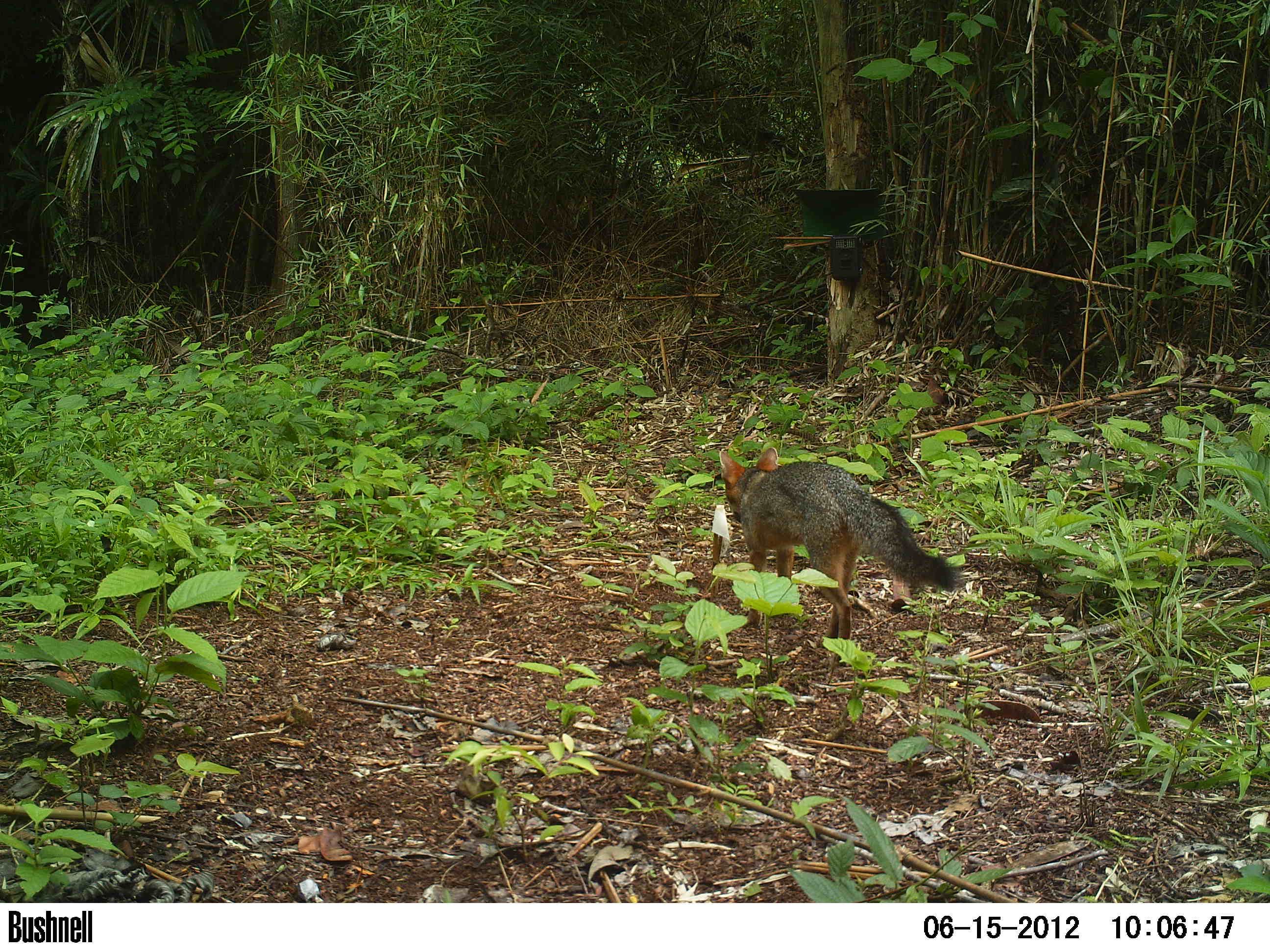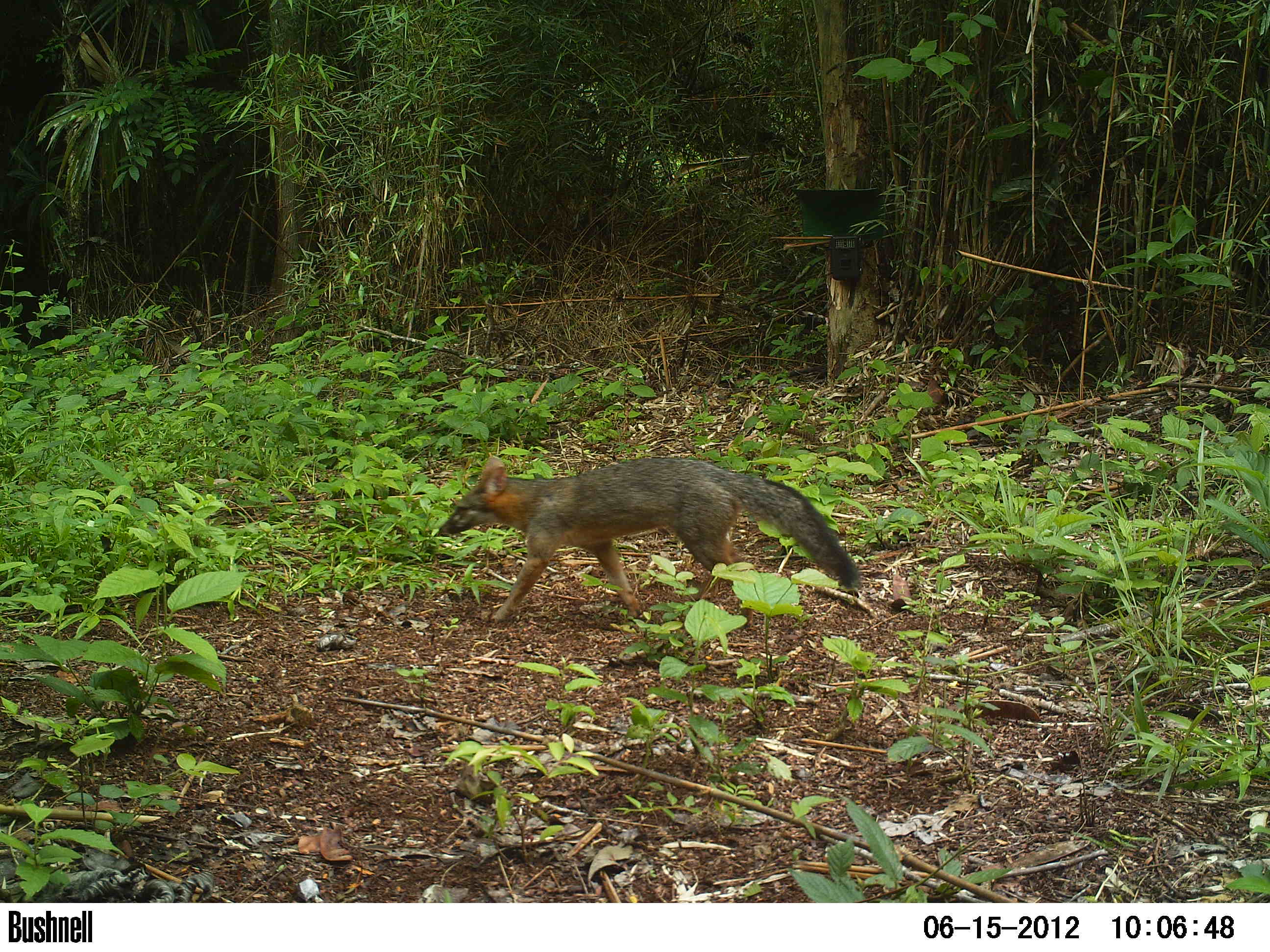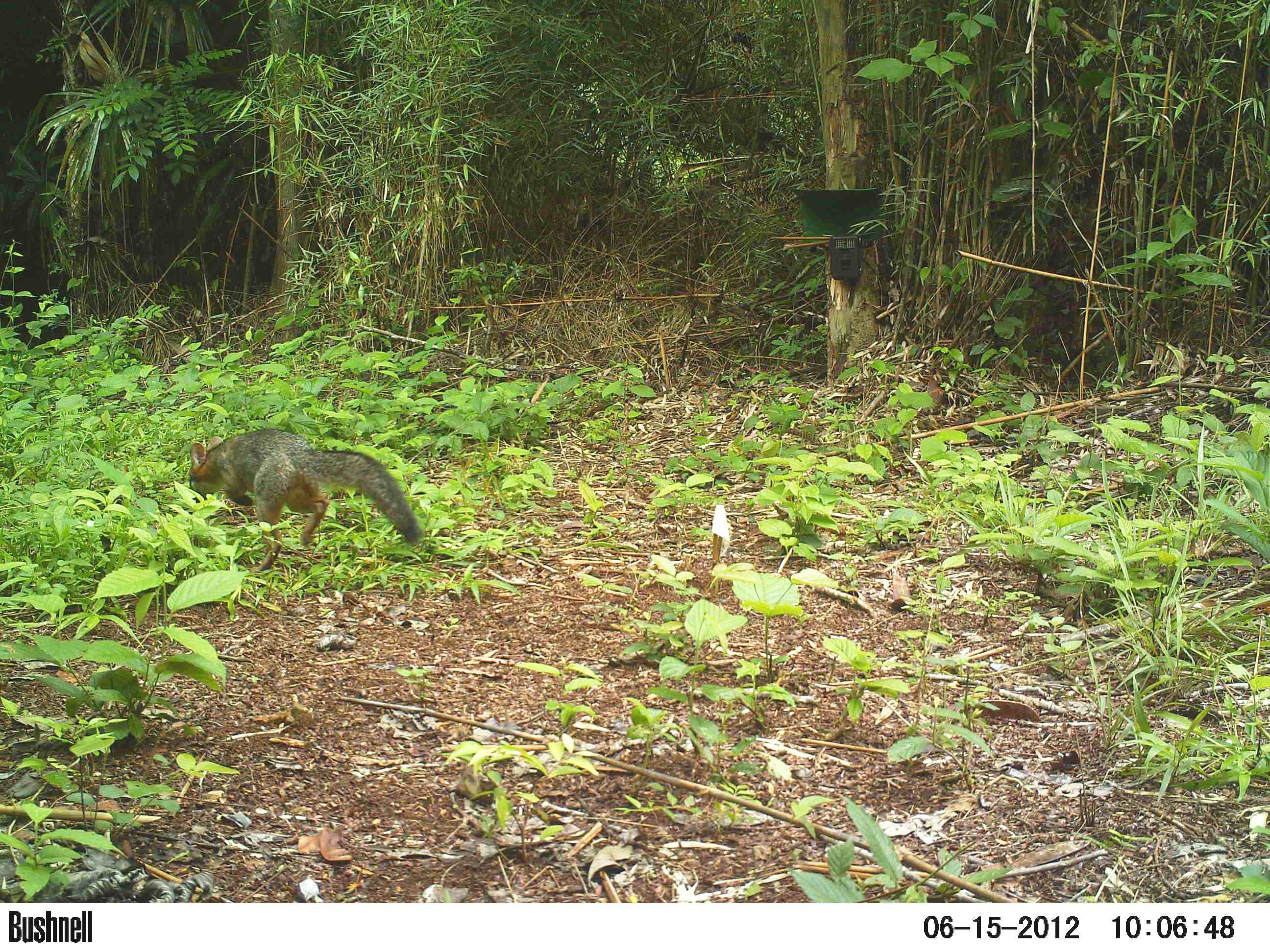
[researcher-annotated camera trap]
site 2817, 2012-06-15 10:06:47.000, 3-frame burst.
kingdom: Animalia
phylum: Chordata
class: Mammalia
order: Carnivora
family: Canidae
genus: Urocyon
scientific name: Urocyon cinereoargenteus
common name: gray fox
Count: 1.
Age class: adult.